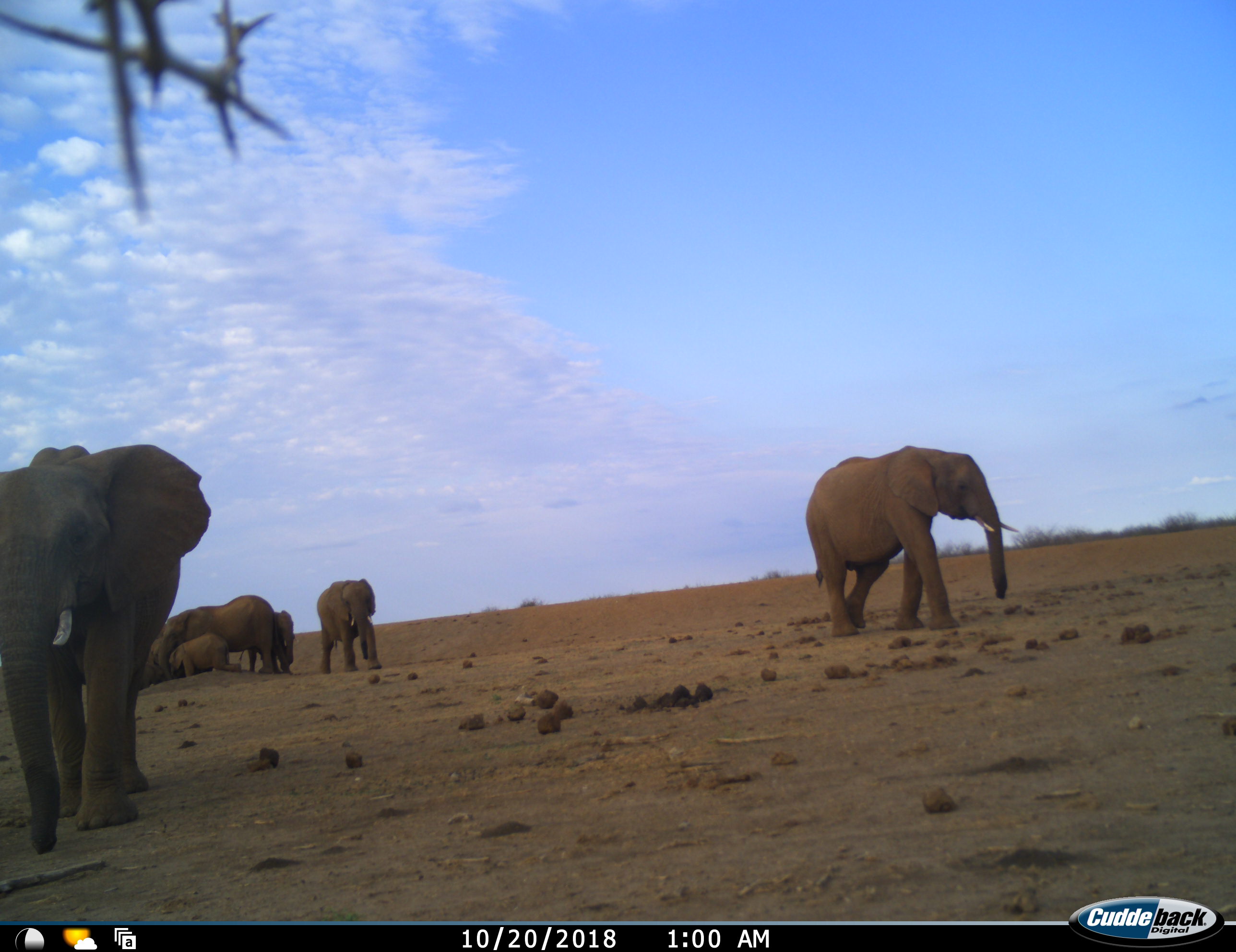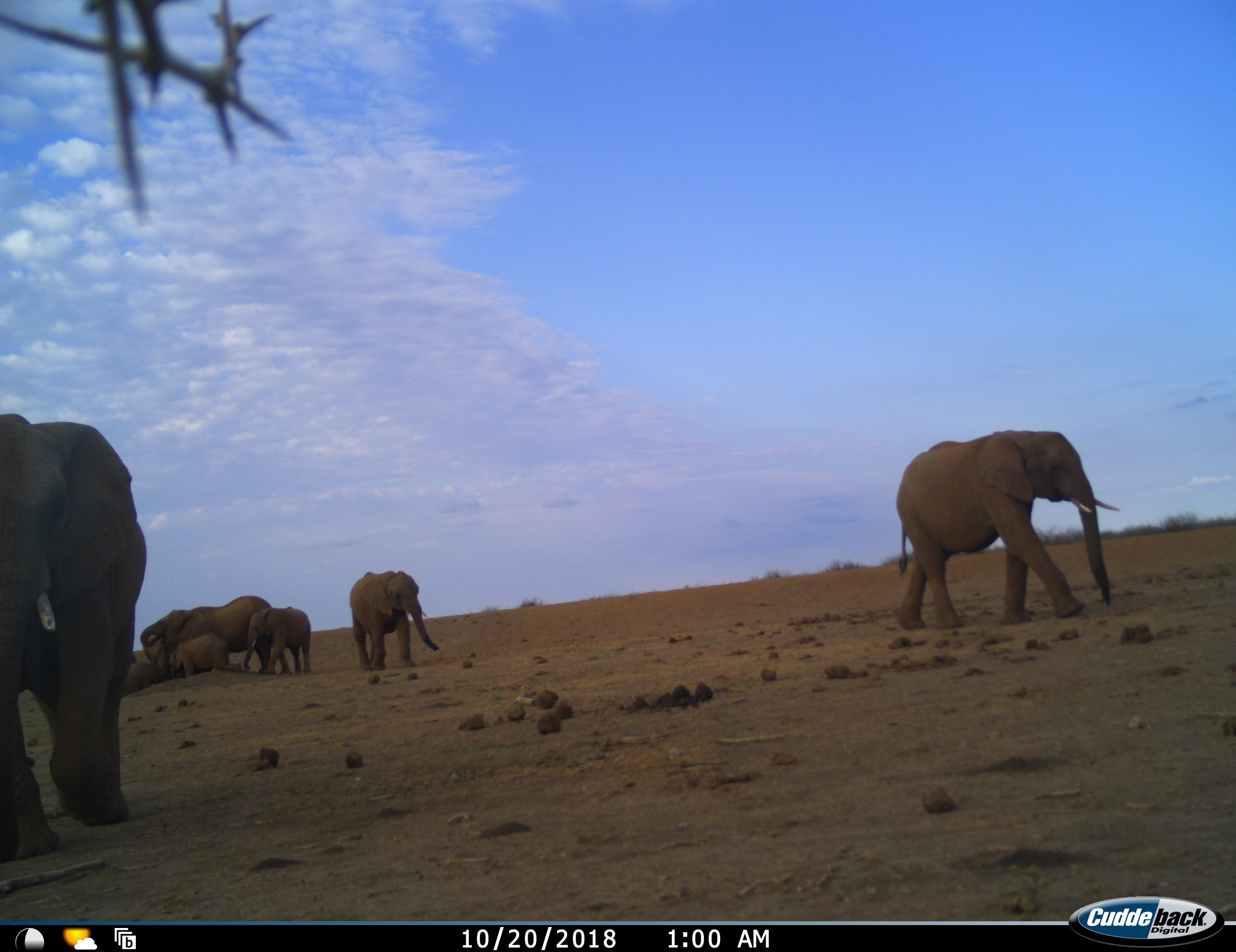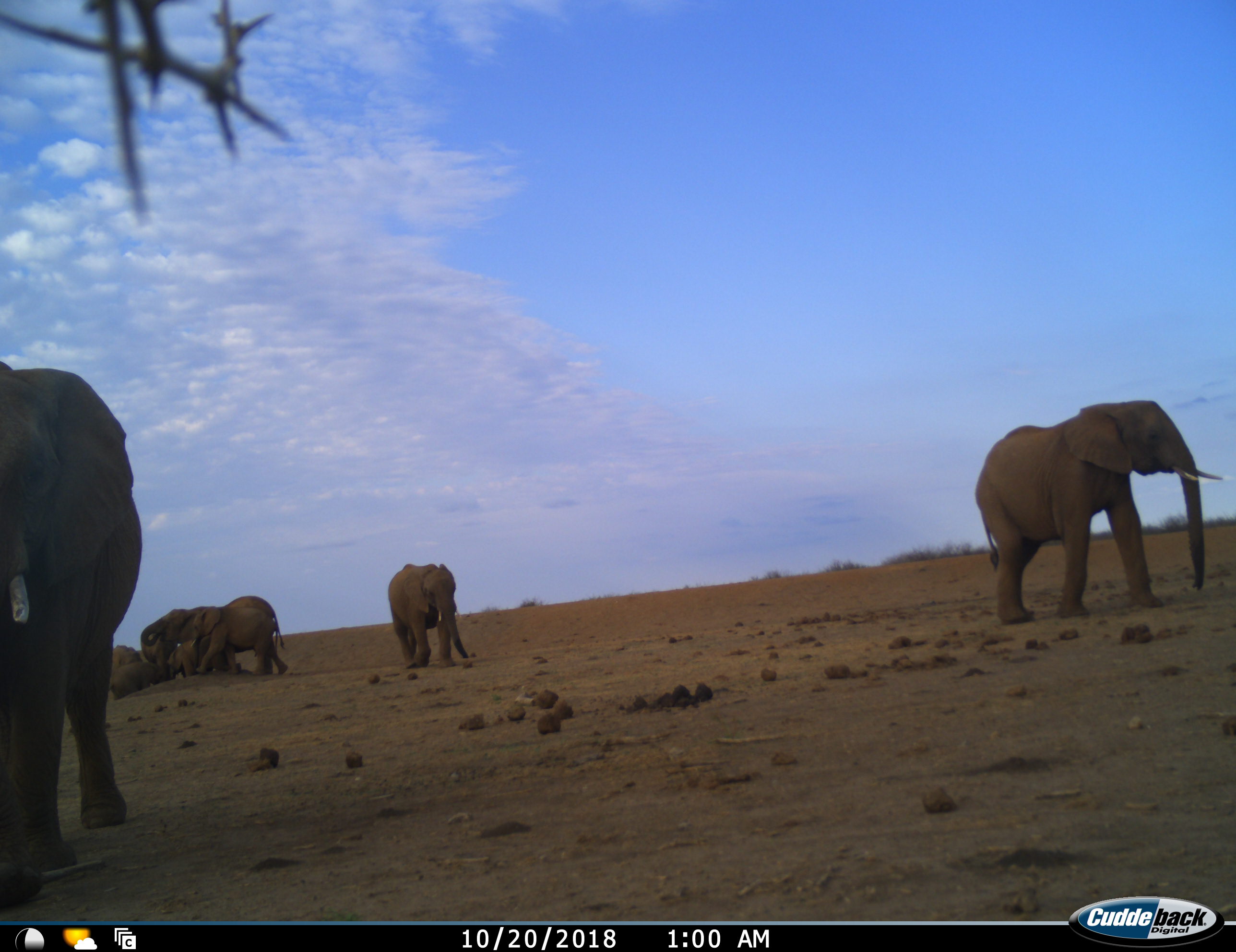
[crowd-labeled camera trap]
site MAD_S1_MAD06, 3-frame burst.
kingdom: Animalia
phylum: Chordata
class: Mammalia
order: Proboscidea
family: Elephantidae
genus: Loxodonta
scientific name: Loxodonta africana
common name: african bush elephant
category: elephant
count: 8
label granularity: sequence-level